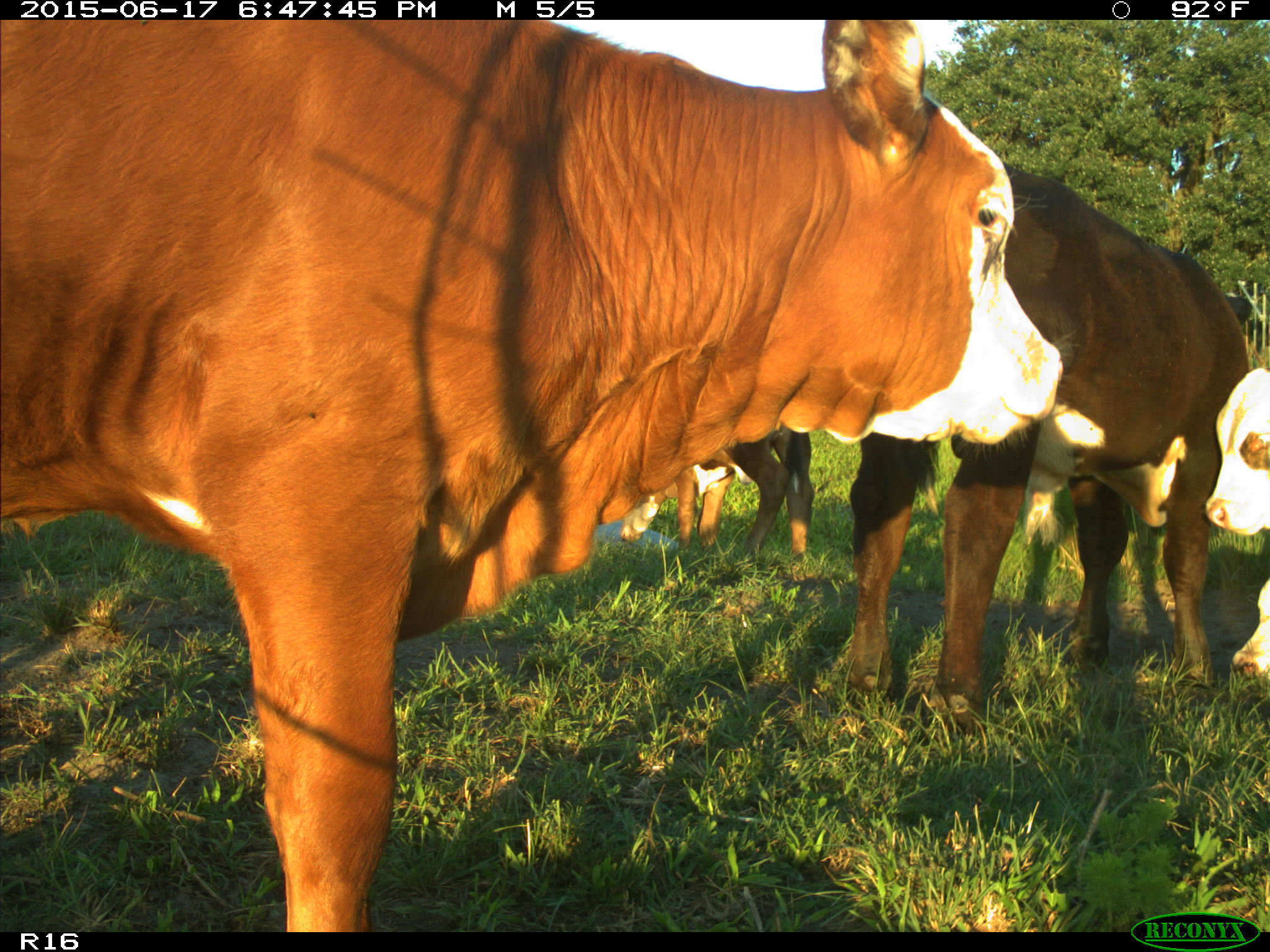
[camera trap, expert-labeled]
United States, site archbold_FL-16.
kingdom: Animalia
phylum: Chordata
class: Mammalia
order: Artiodactyla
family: Bovidae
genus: Bos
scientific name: Bos taurus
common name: domestic cow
Bos taurus (domestic cow).